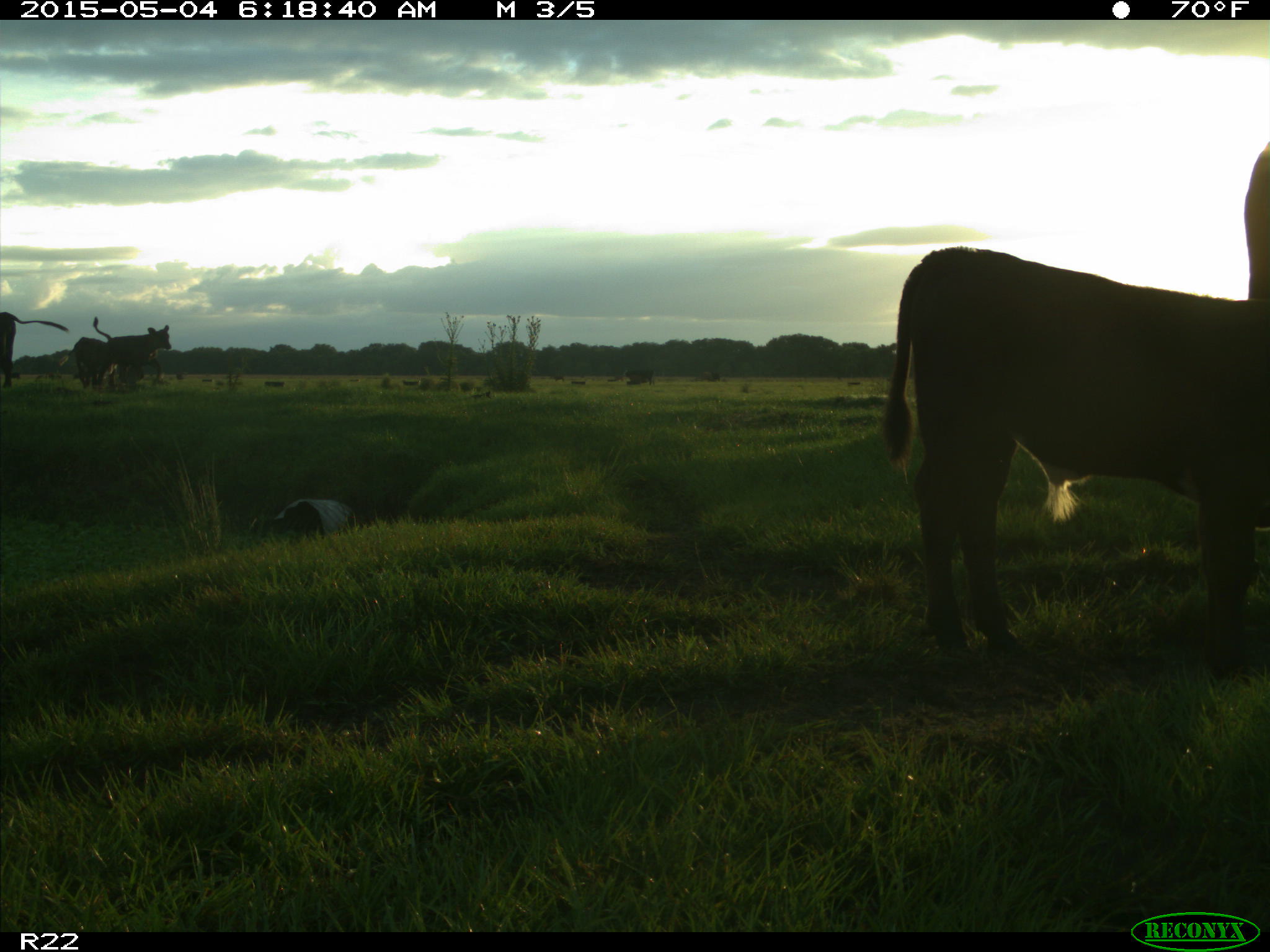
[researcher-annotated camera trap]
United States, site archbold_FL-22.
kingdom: Animalia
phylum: Chordata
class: Mammalia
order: Artiodactyla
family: Bovidae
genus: Bos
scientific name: Bos taurus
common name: domestic cow